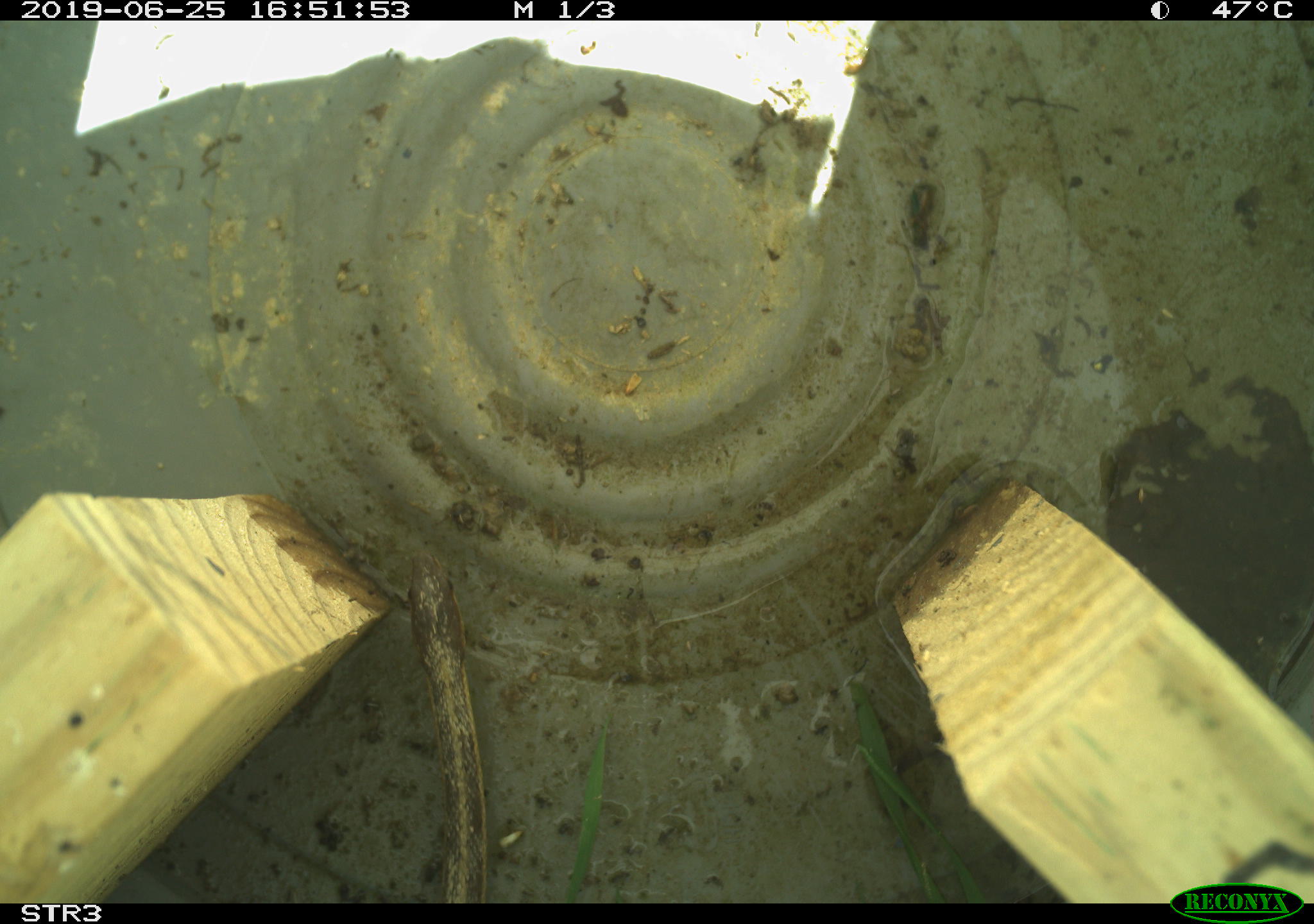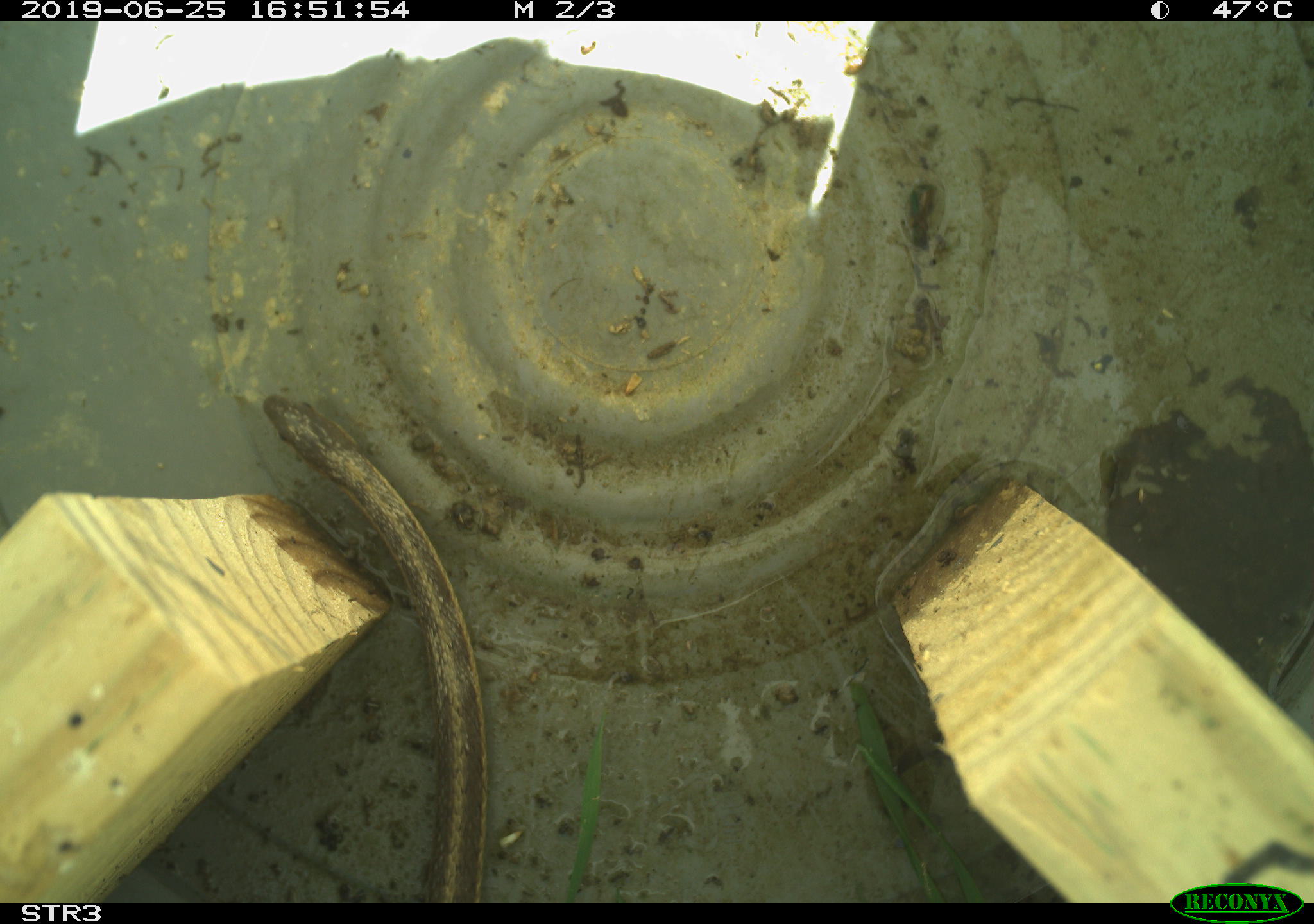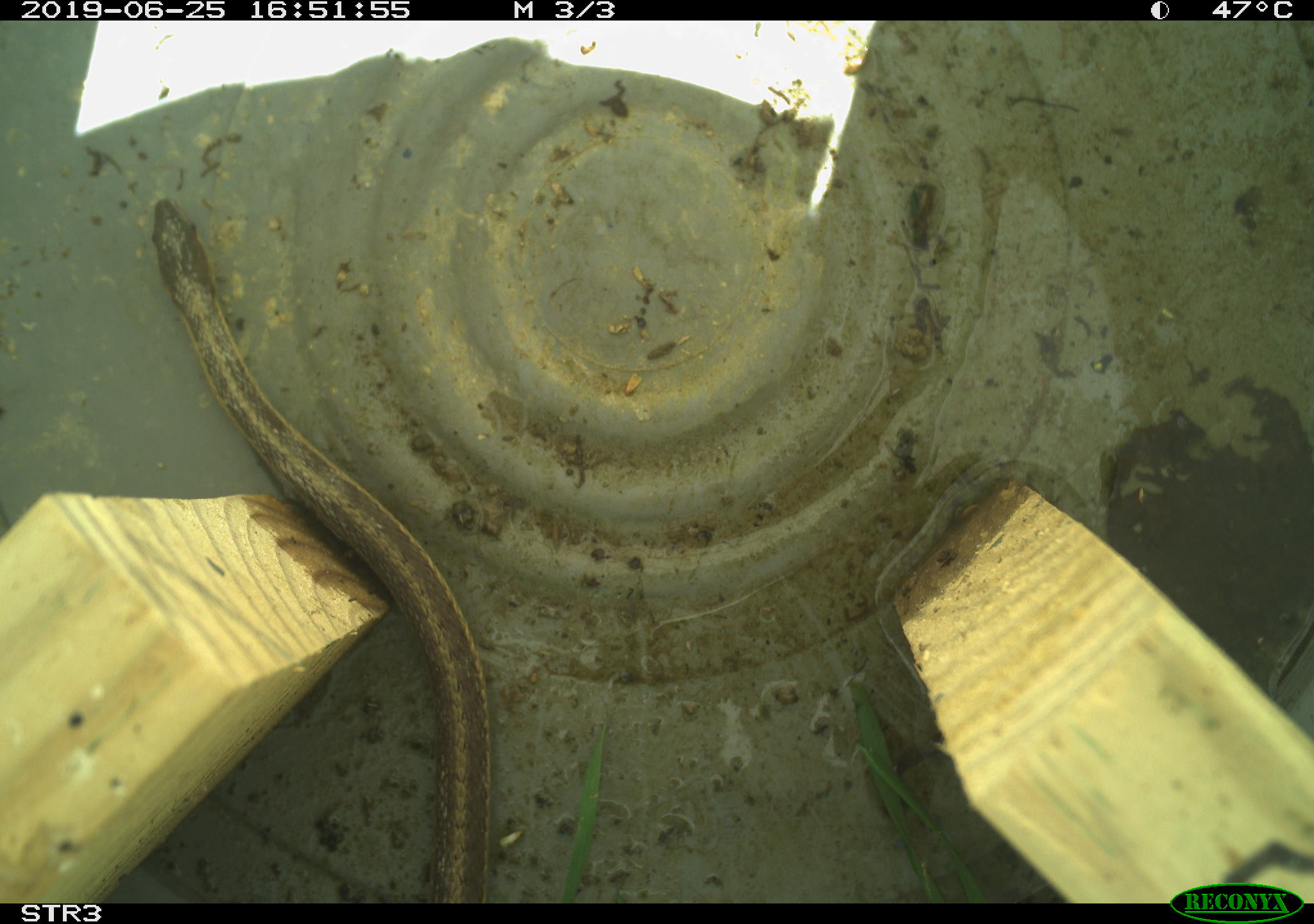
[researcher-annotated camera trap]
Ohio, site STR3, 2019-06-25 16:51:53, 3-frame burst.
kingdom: Animalia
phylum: Chordata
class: Reptilia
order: Squamata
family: Colubridae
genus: Thamnophis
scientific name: Thamnophis sirtalis sirtalis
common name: eastern gartersnake